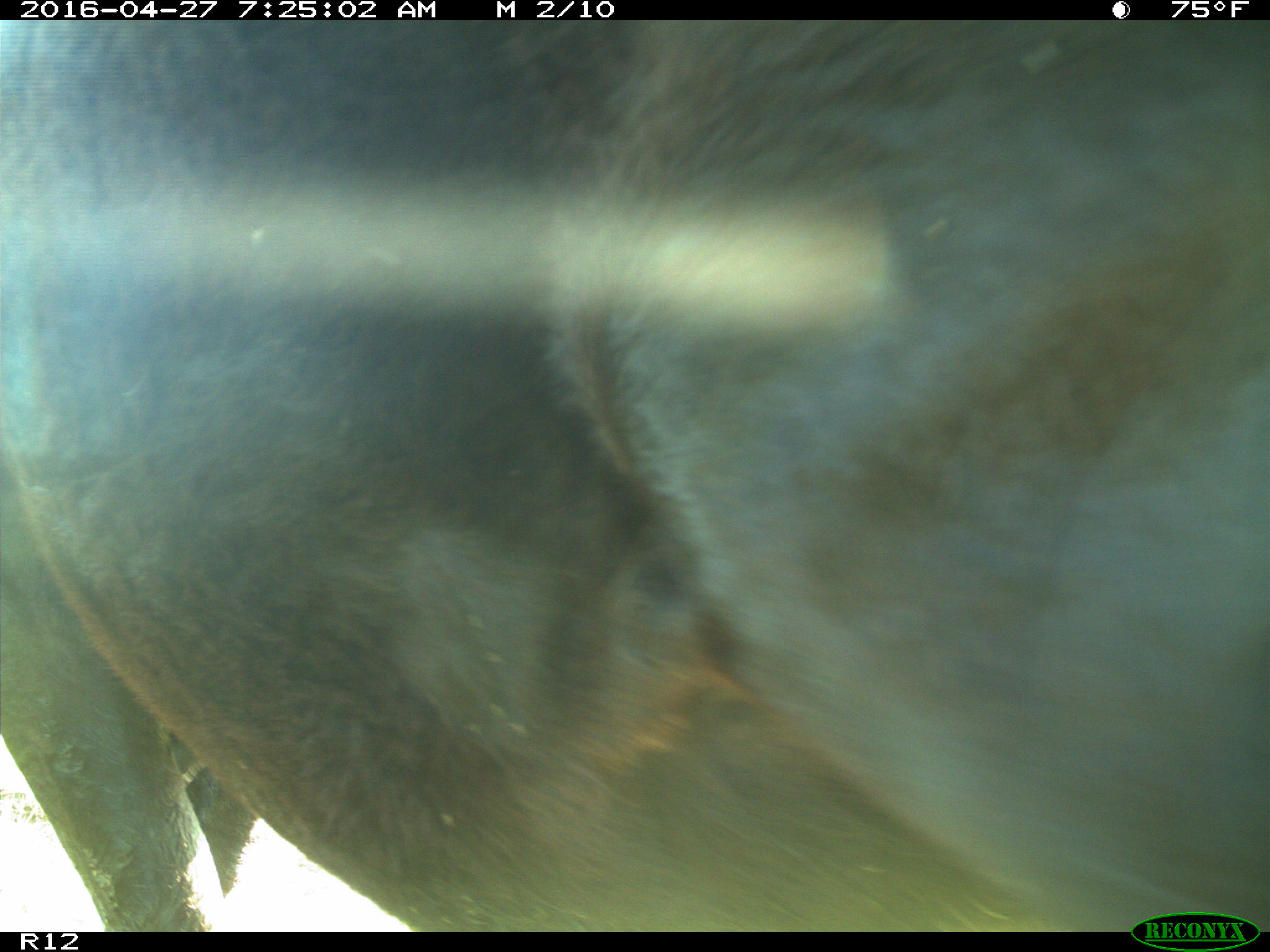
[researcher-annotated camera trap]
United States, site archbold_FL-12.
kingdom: Animalia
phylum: Chordata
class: Mammalia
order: Artiodactyla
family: Bovidae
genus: Bos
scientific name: Bos taurus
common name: domestic cow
Bos taurus (domestic cow).